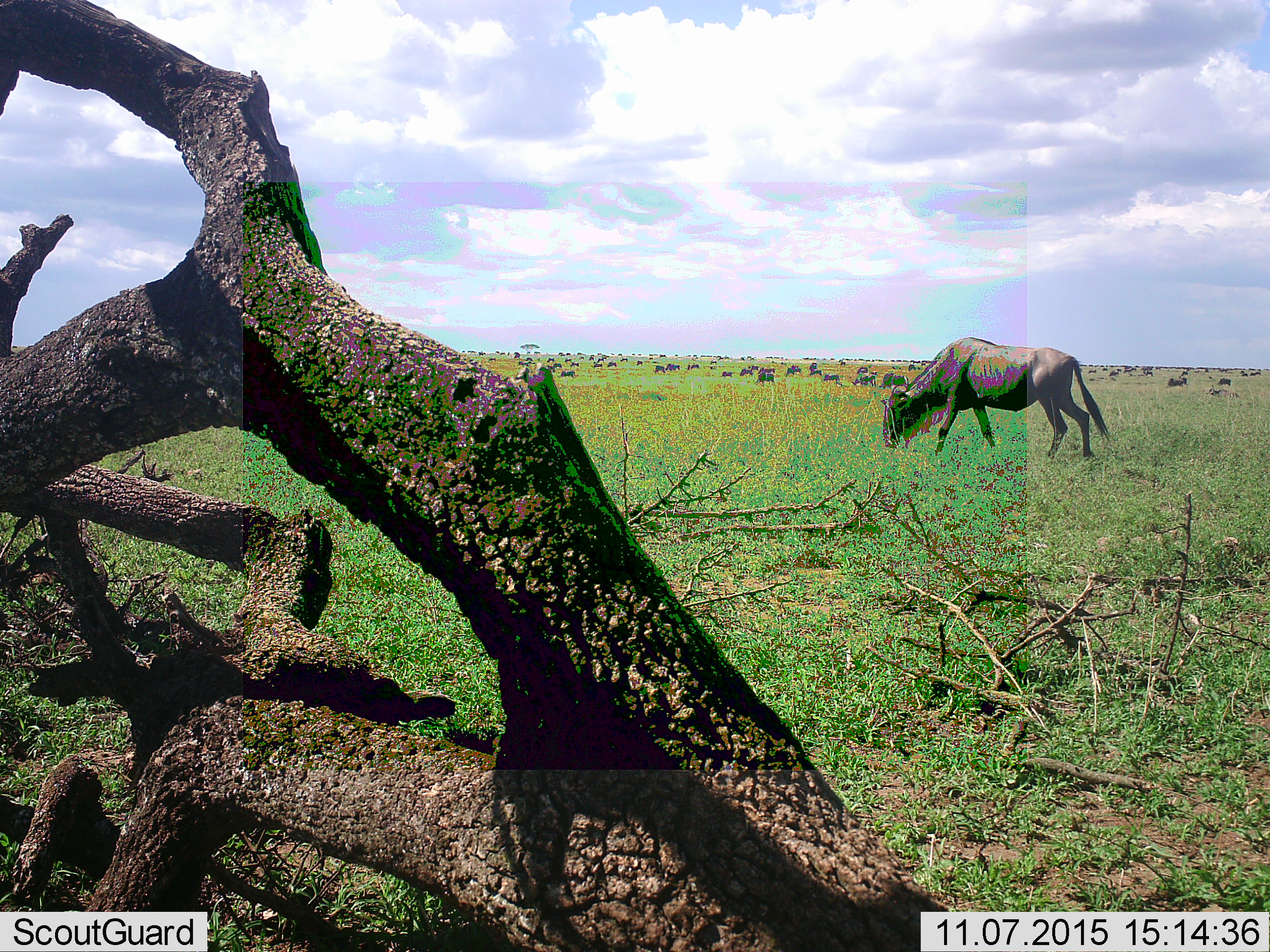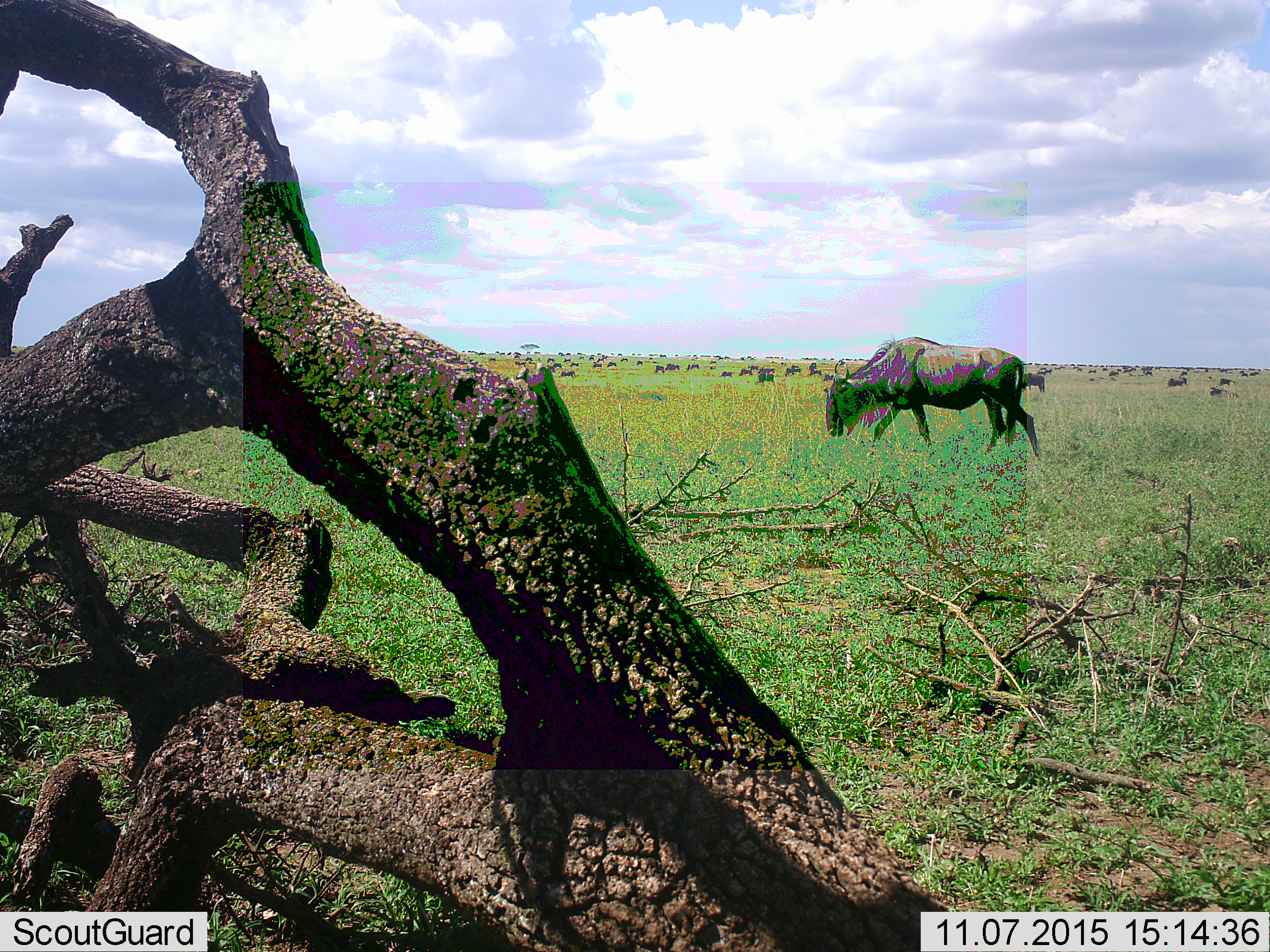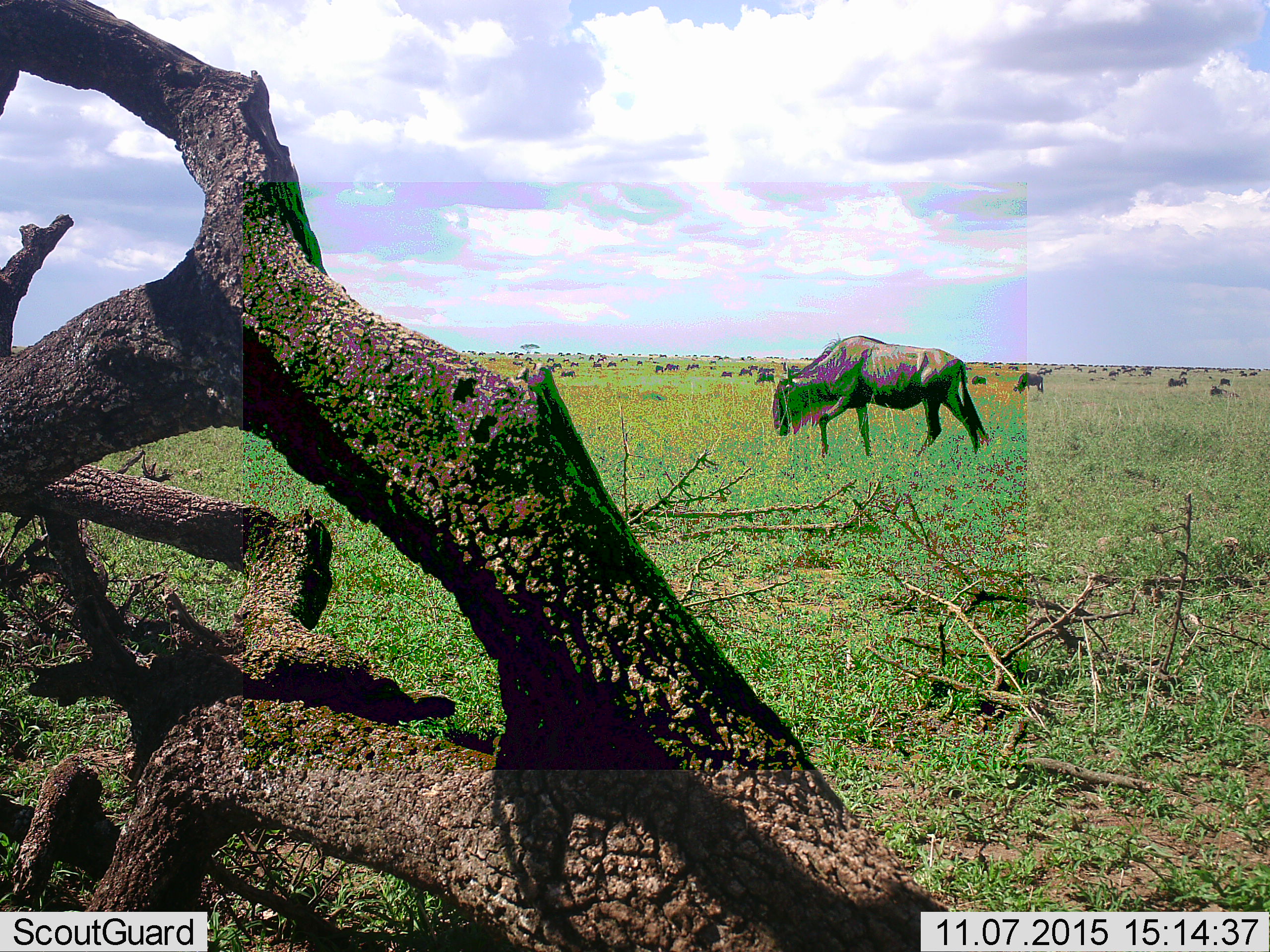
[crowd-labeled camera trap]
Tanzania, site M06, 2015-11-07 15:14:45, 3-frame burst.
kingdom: Animalia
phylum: Chordata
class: Mammalia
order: Artiodactyla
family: Bovidae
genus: Connochaetes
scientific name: Connochaetes taurinus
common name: blue wildebeest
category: wildebeest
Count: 51+.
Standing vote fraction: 78%.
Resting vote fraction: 33%.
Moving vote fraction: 56%.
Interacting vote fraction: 0%.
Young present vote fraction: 0%.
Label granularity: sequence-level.